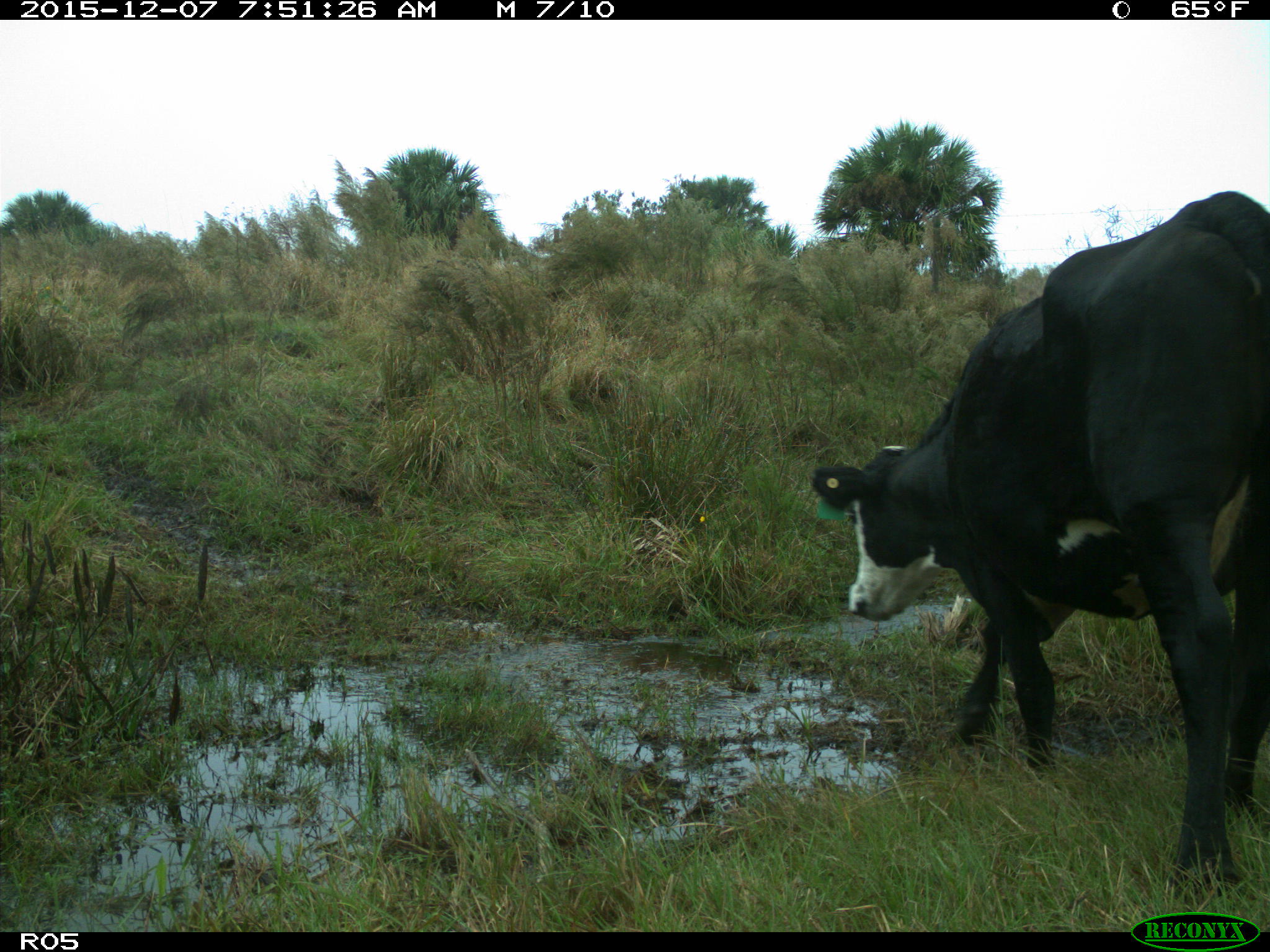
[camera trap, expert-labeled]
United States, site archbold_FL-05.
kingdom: Animalia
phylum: Chordata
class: Mammalia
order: Artiodactyla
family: Bovidae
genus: Bos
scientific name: Bos taurus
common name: domestic cow